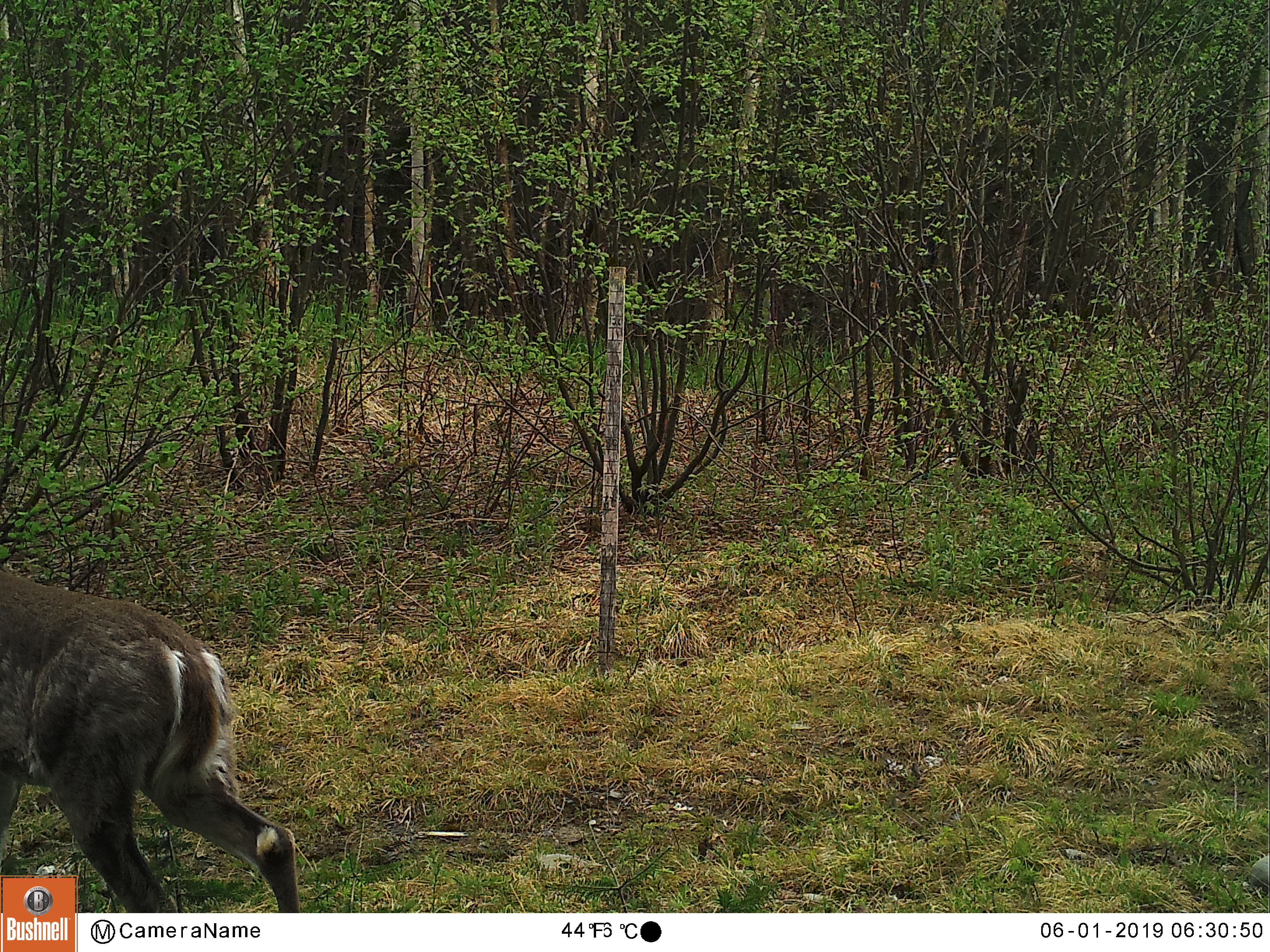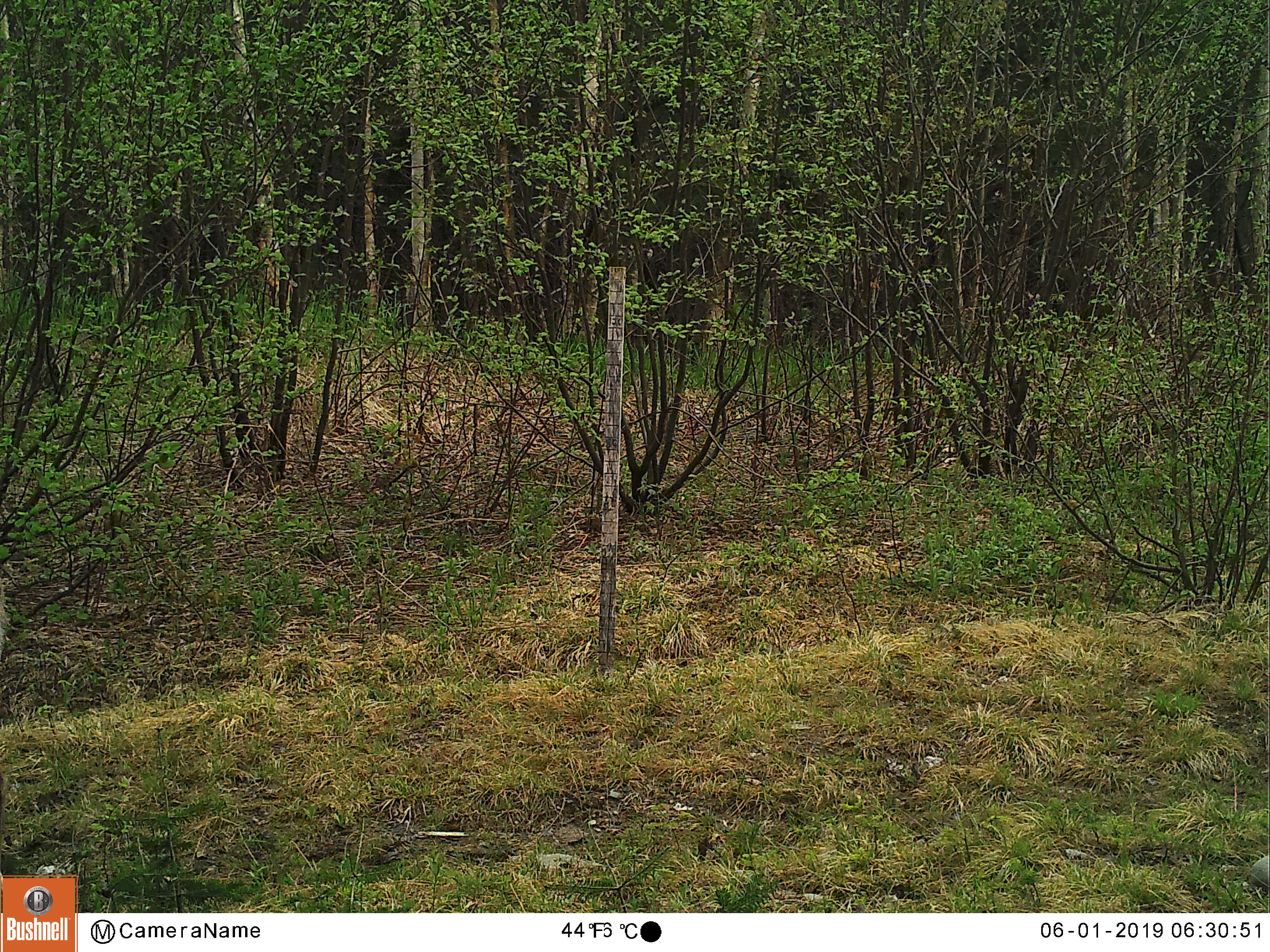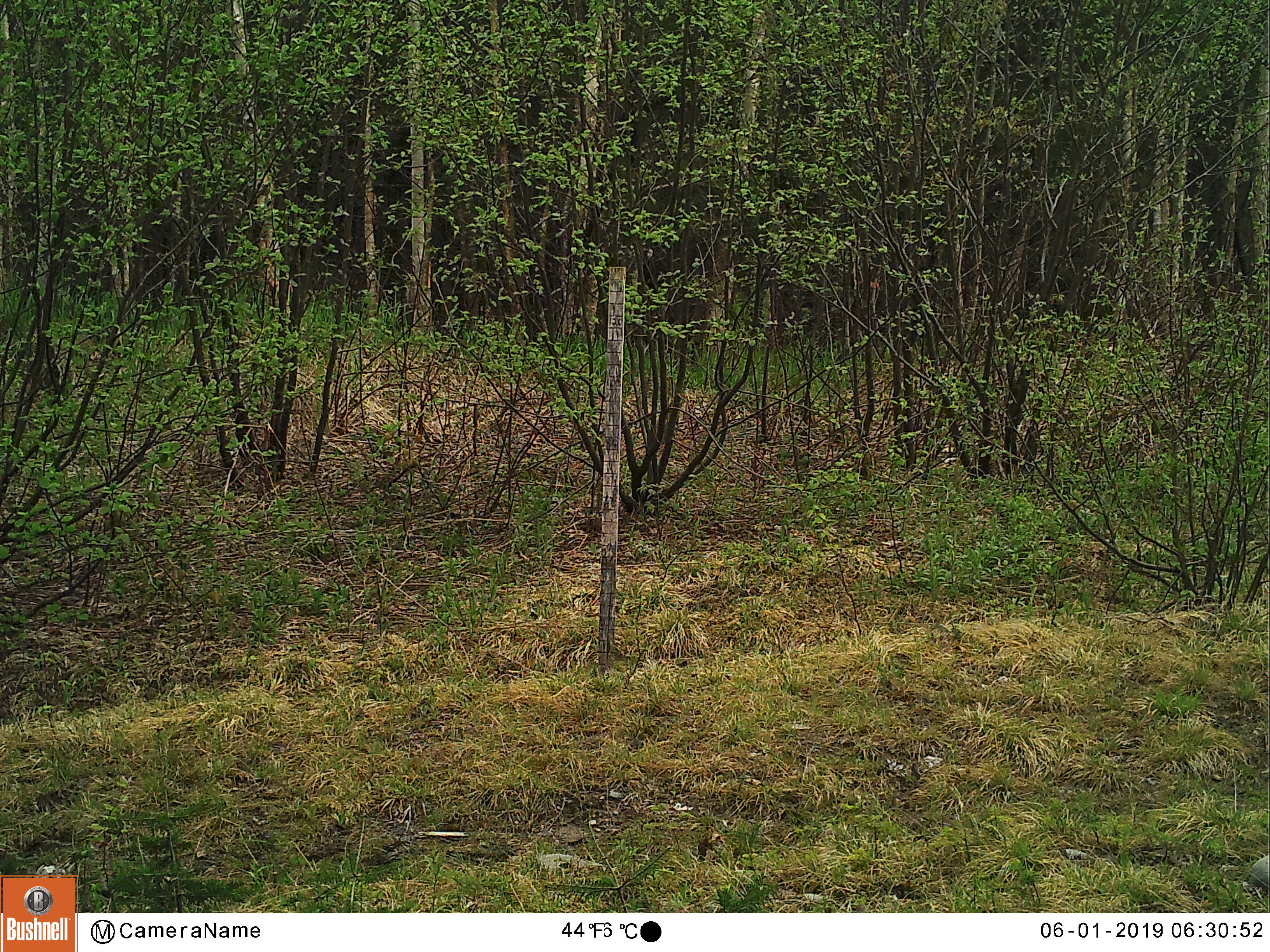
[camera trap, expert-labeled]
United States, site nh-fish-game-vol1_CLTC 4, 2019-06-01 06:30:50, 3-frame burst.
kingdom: Animalia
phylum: Chordata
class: Mammalia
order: Artiodactyla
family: Cervidae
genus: Odocoileus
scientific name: Odocoileus virginianus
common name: white-tailed deer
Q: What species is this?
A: White-tailed deer (Odocoileus virginianus).